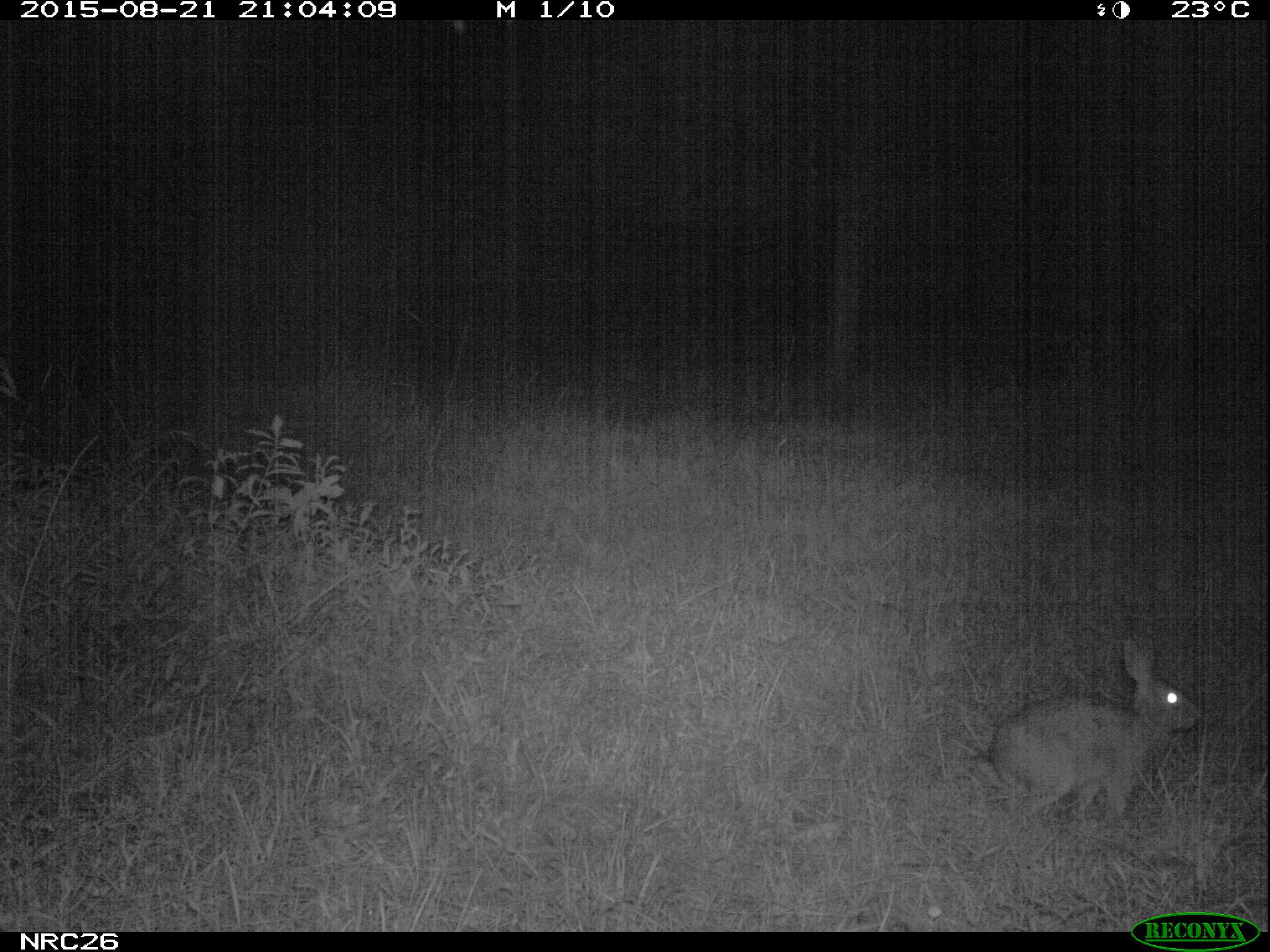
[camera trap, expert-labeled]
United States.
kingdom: Animalia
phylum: Chordata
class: Mammalia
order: Lagomorpha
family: Leporidae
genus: Sylvilagus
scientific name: Sylvilagus floridanus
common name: eastern cottontail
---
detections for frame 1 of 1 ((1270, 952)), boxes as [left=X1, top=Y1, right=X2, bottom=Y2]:
Eastern Cottontail: [left=965, top=627, right=1203, bottom=820]